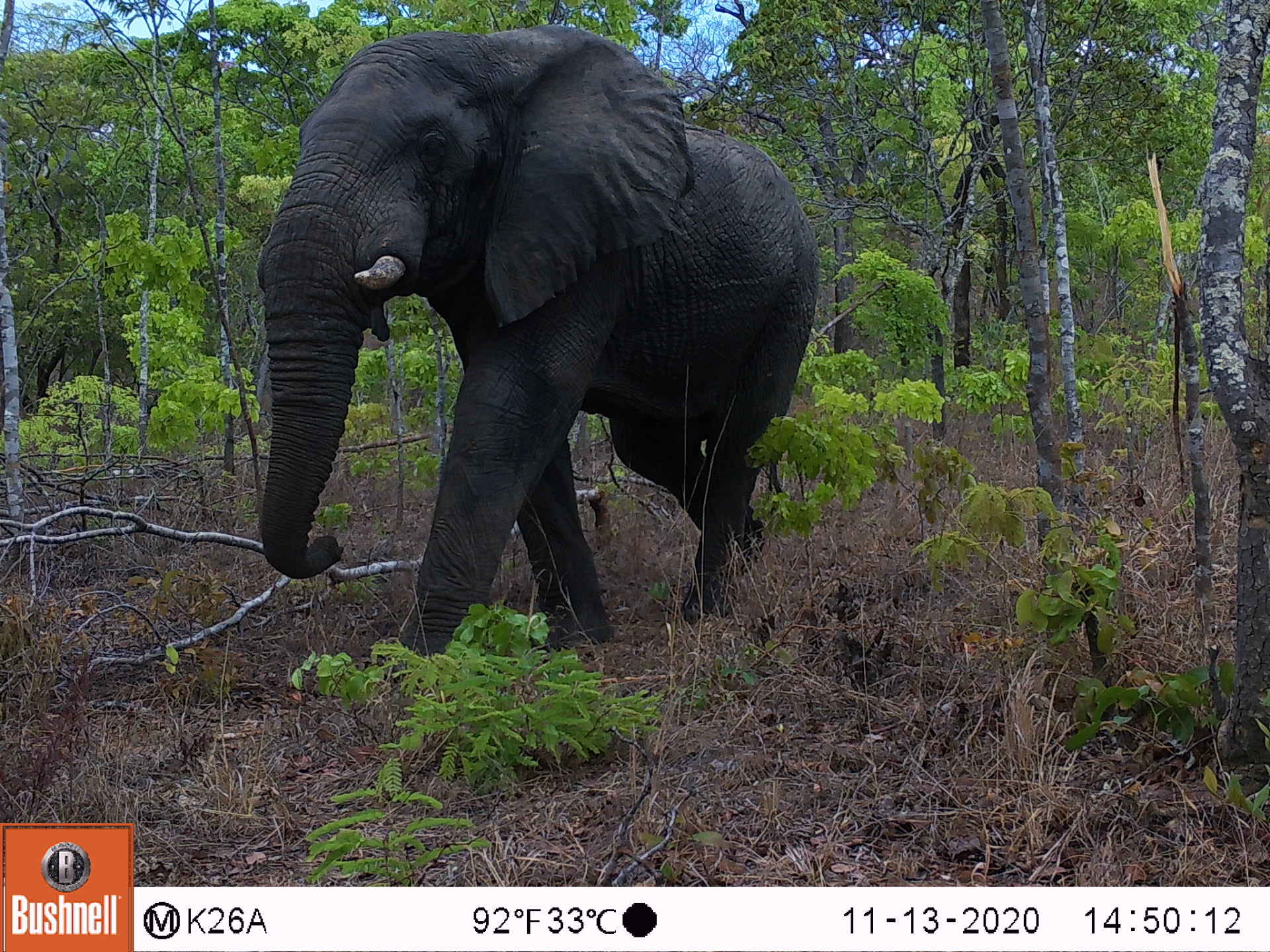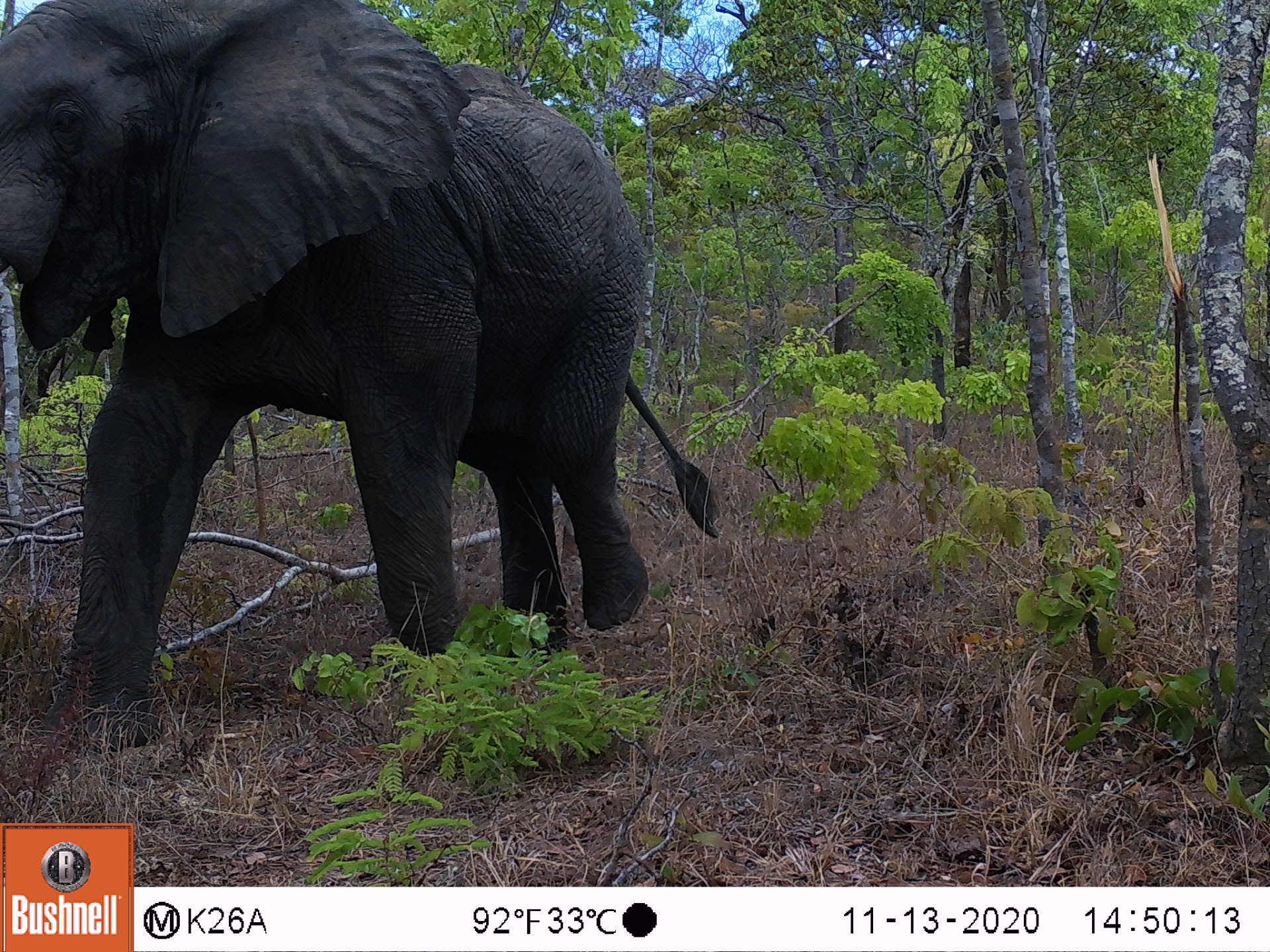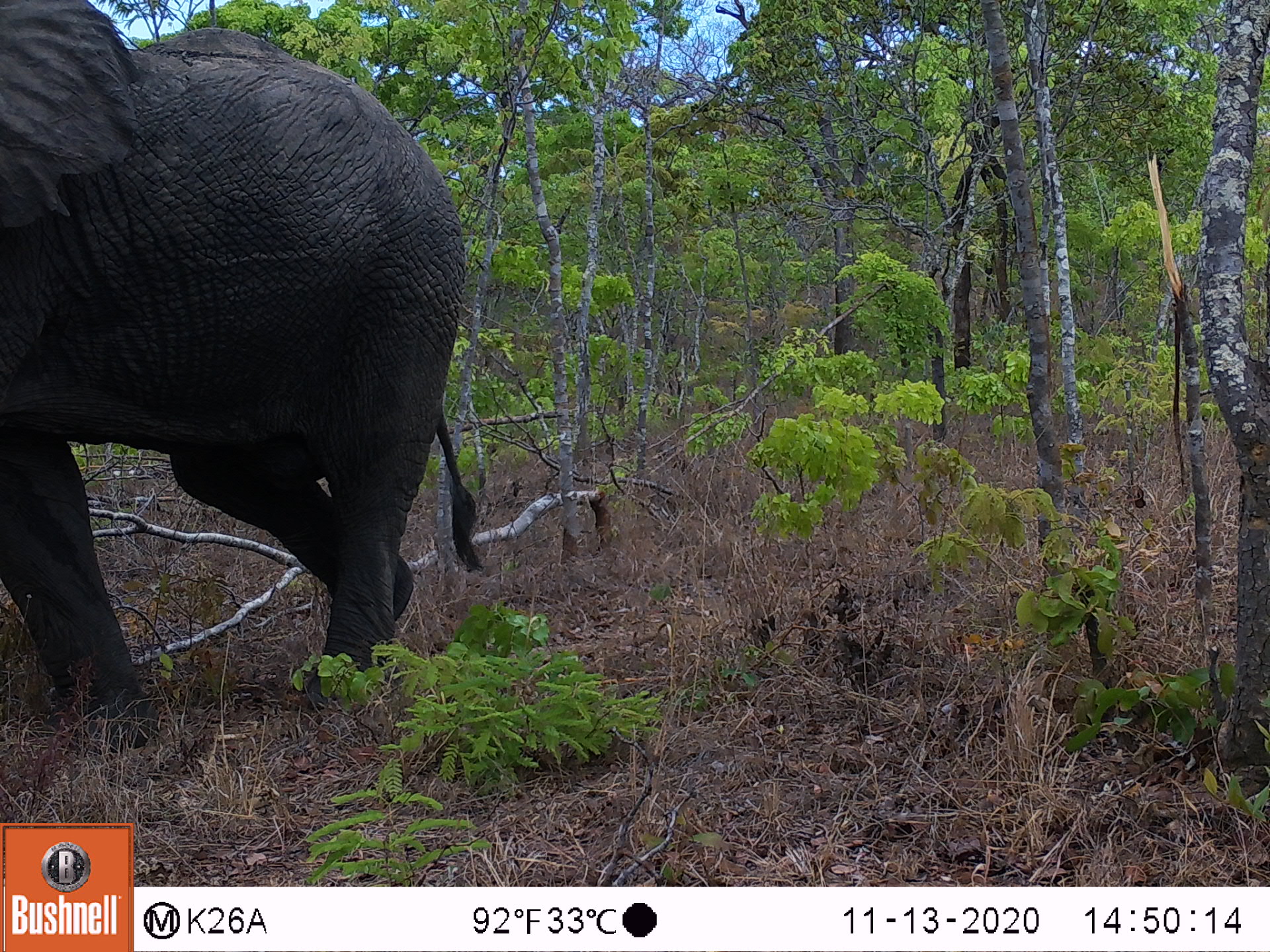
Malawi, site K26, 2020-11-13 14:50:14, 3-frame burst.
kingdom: Animalia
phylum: Chordata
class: Mammalia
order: Proboscidea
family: Elephantidae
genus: Loxodonta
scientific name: Loxodonta africana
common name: african savanna elephant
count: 1